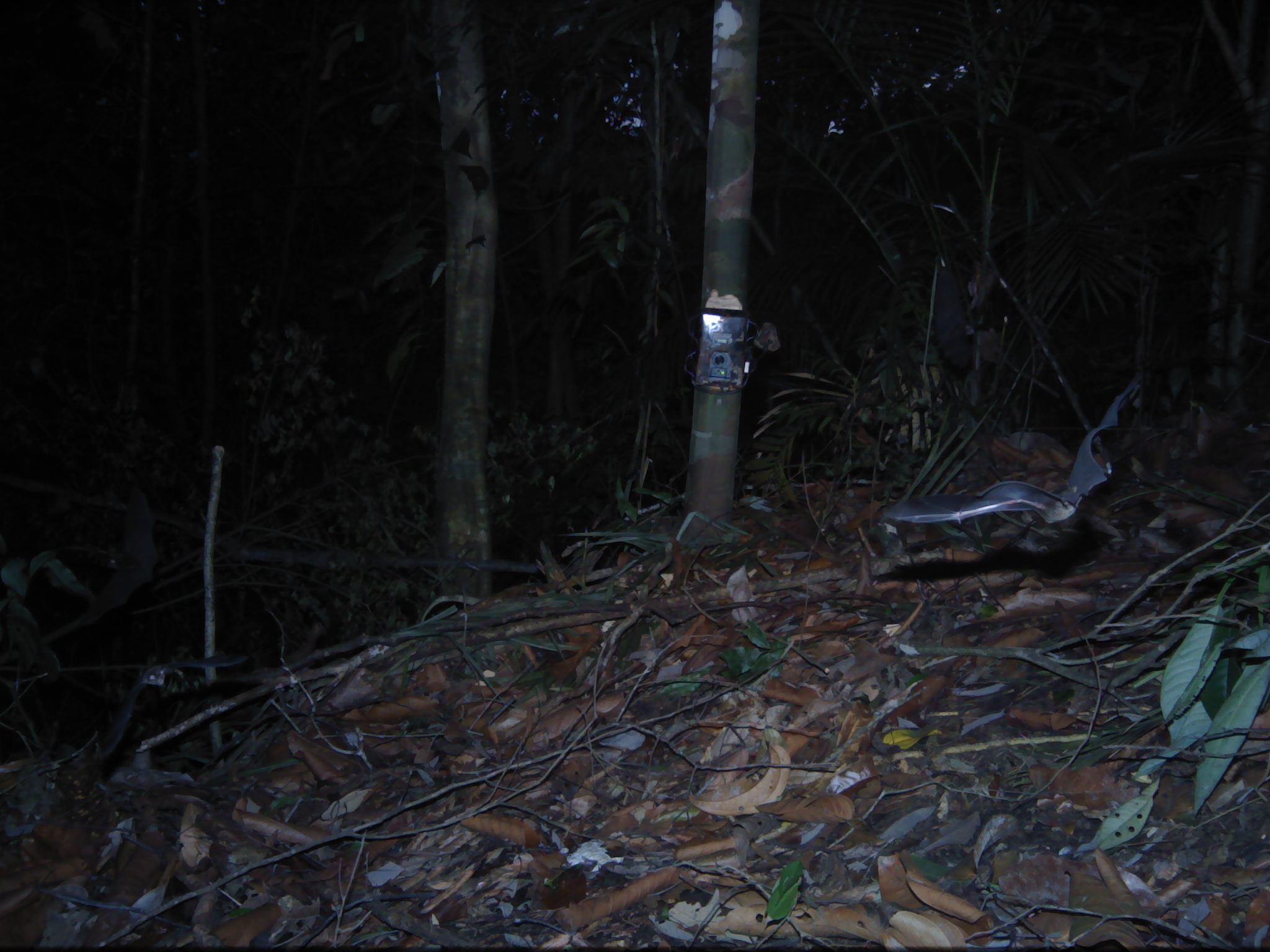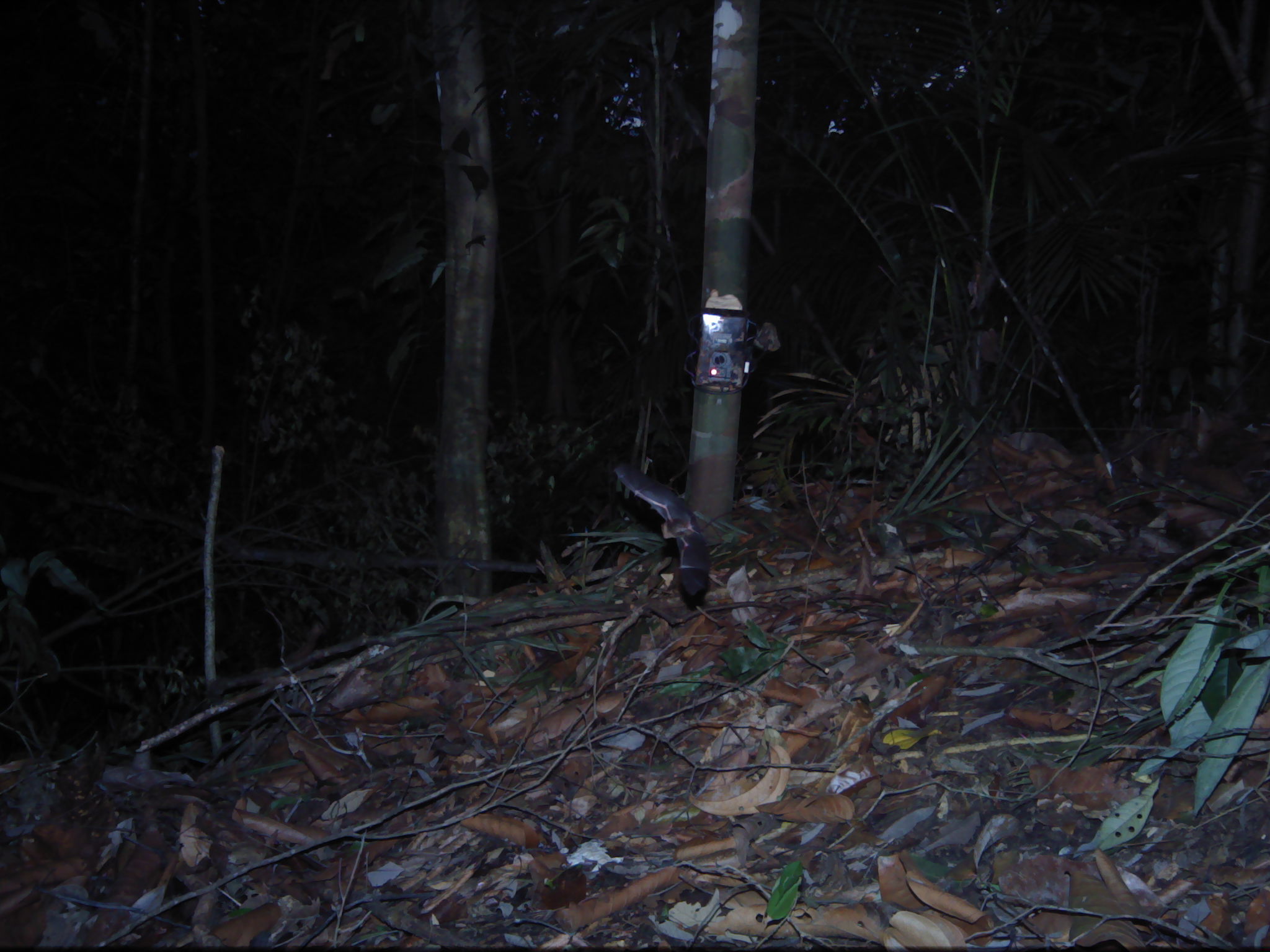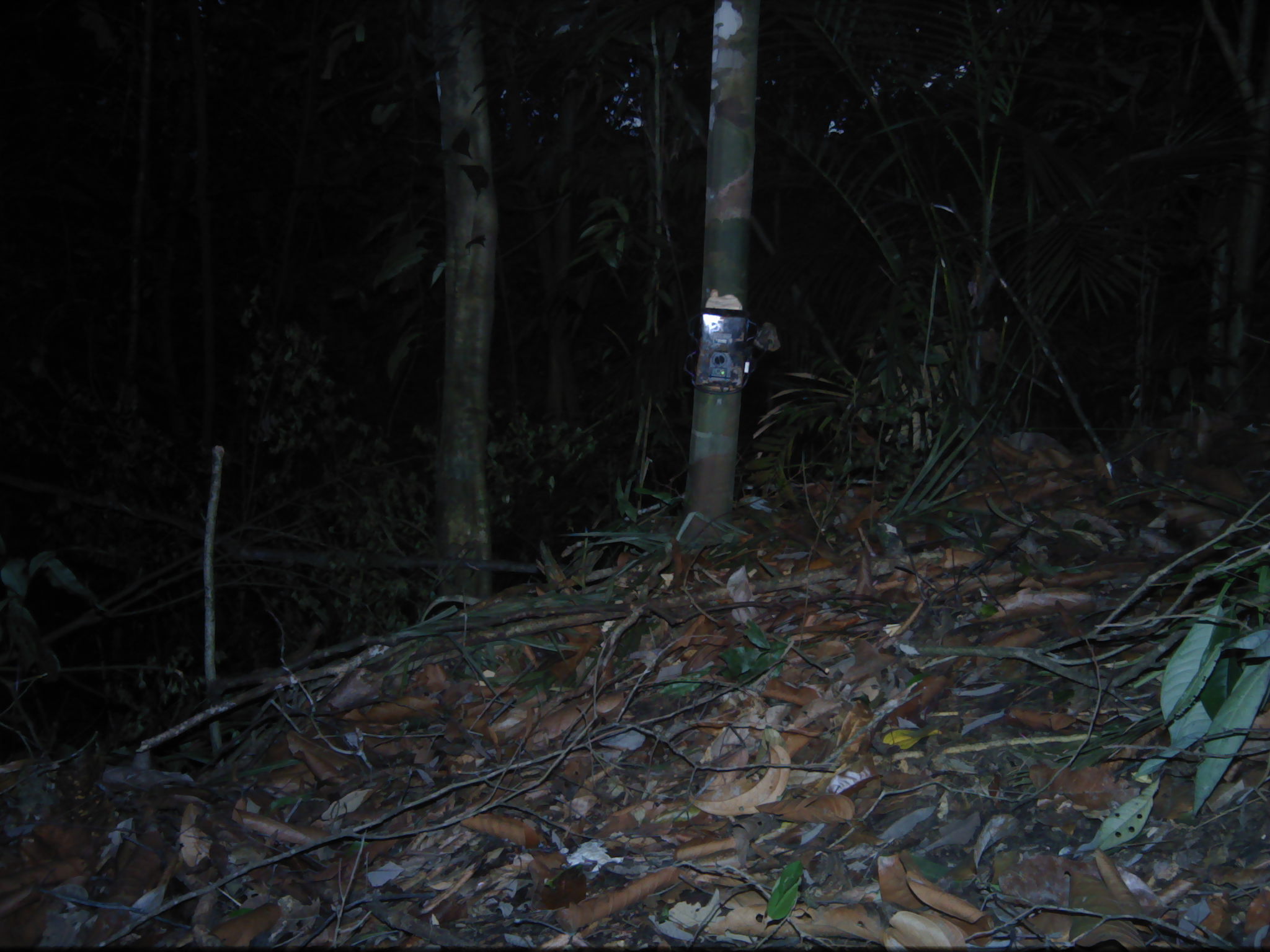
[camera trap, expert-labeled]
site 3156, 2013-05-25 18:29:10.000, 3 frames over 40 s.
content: unidentified animal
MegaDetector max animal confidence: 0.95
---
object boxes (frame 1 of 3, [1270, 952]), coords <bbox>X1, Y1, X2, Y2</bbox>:
unknown: <bbox>885, 371, 1141, 523</bbox>; <bbox>39, 471, 157, 644</bbox>; <bbox>93, 650, 249, 760</bbox>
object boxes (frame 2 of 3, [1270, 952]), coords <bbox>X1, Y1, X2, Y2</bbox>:
unknown: <bbox>613, 461, 710, 596</bbox>